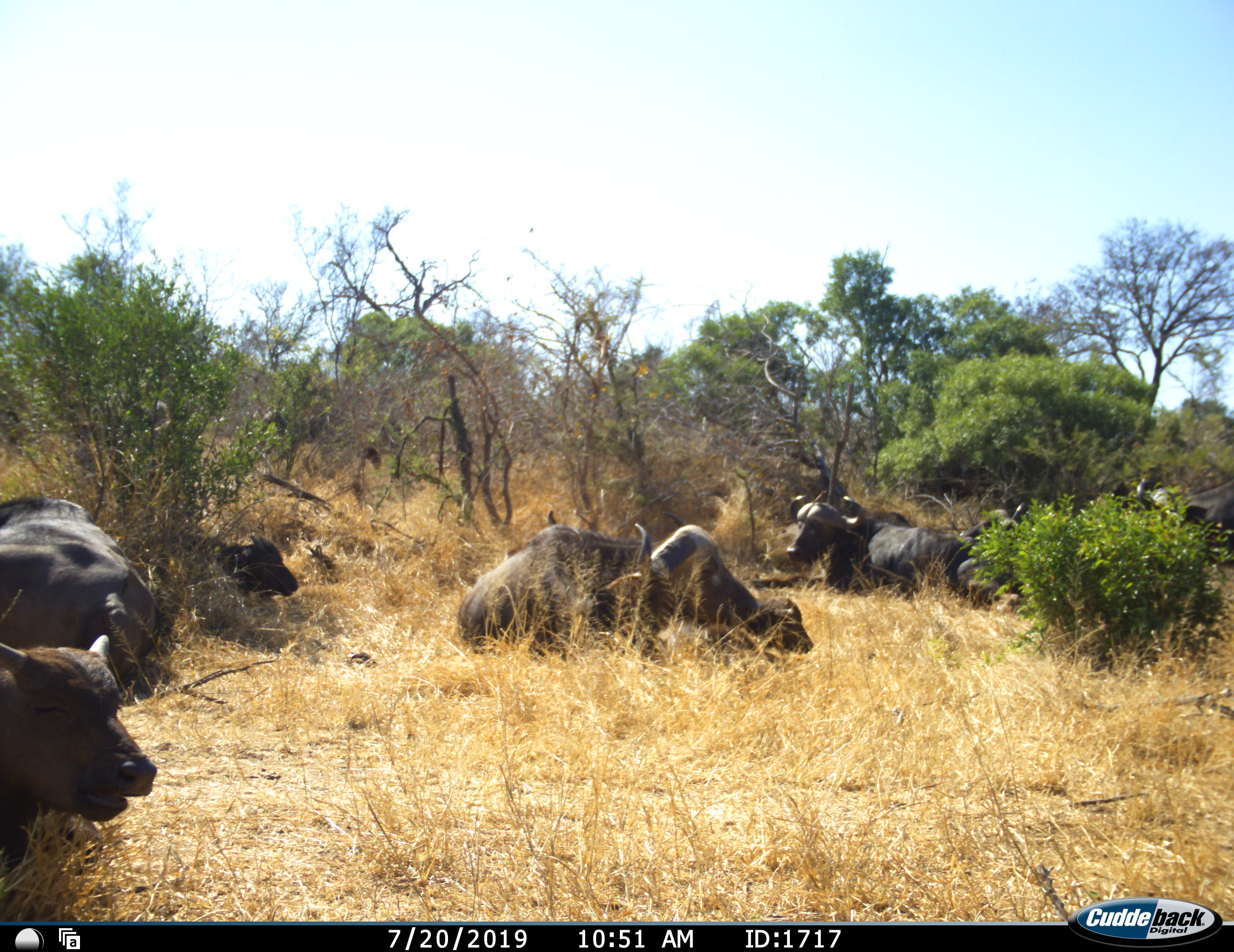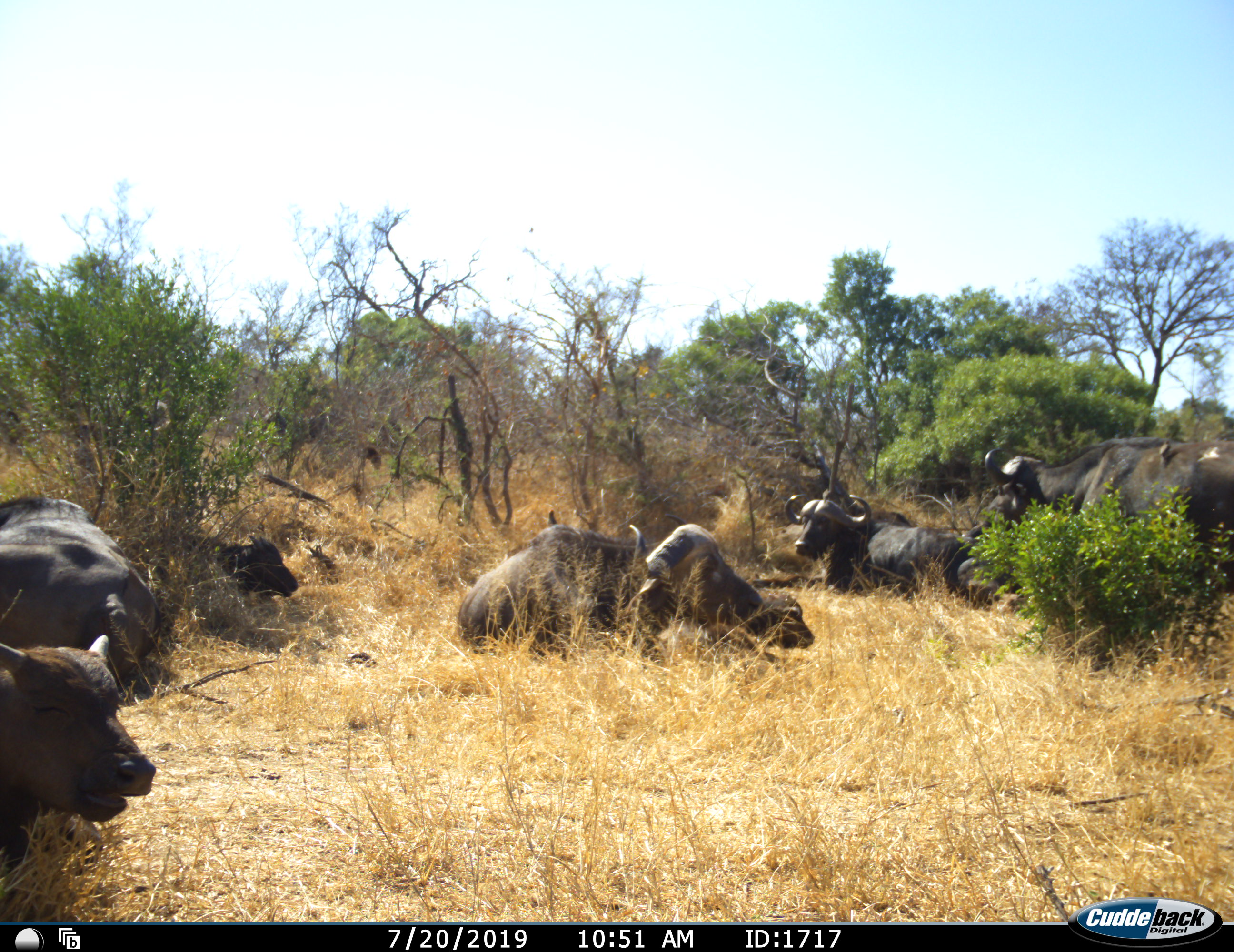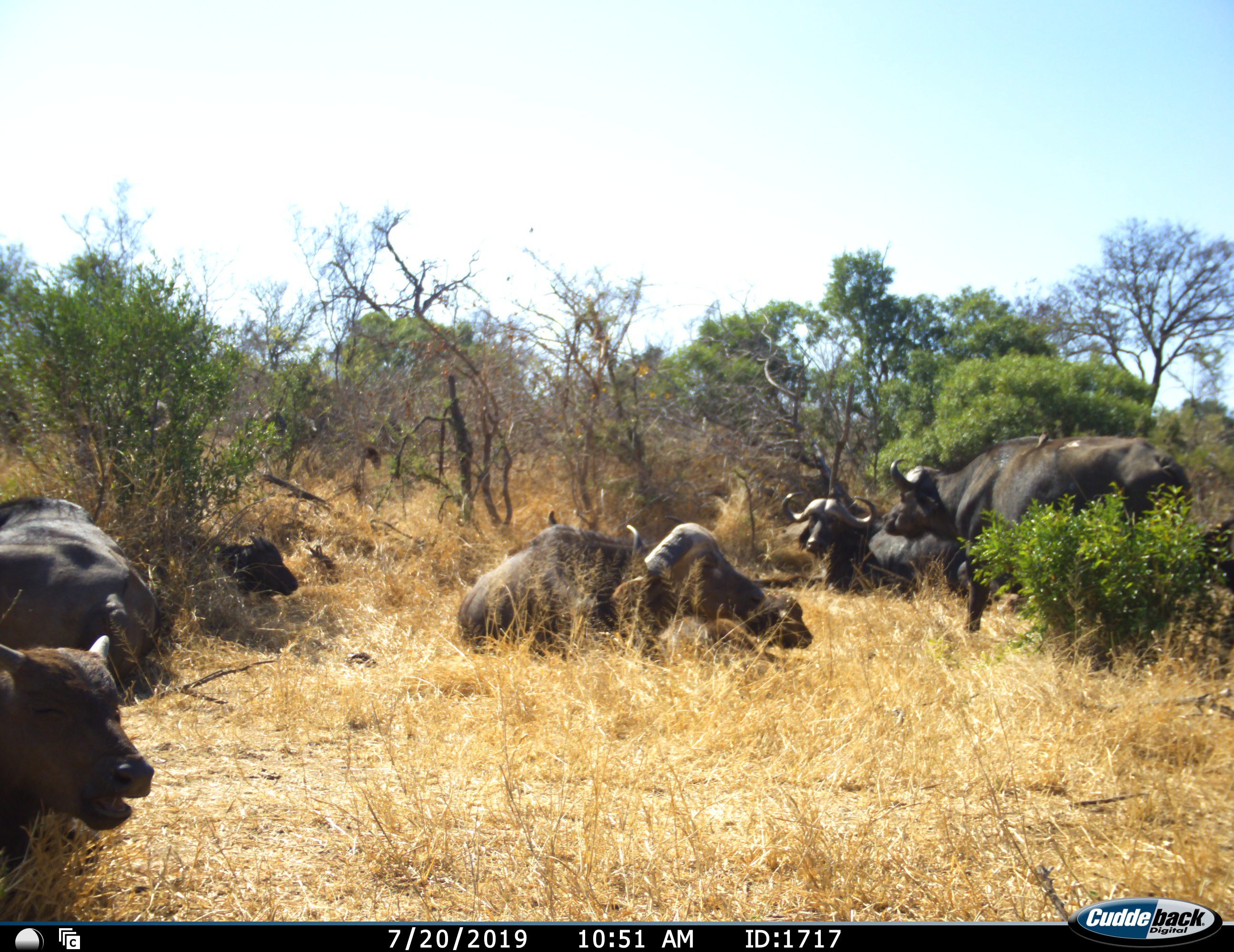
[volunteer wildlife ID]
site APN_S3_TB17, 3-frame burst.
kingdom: Animalia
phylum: Chordata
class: Mammalia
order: Artiodactyla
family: Bovidae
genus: Syncerus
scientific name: Syncerus caffer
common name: african buffalo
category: buffalo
Buffalo (african buffalo) (Syncerus caffer), count 8. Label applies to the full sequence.